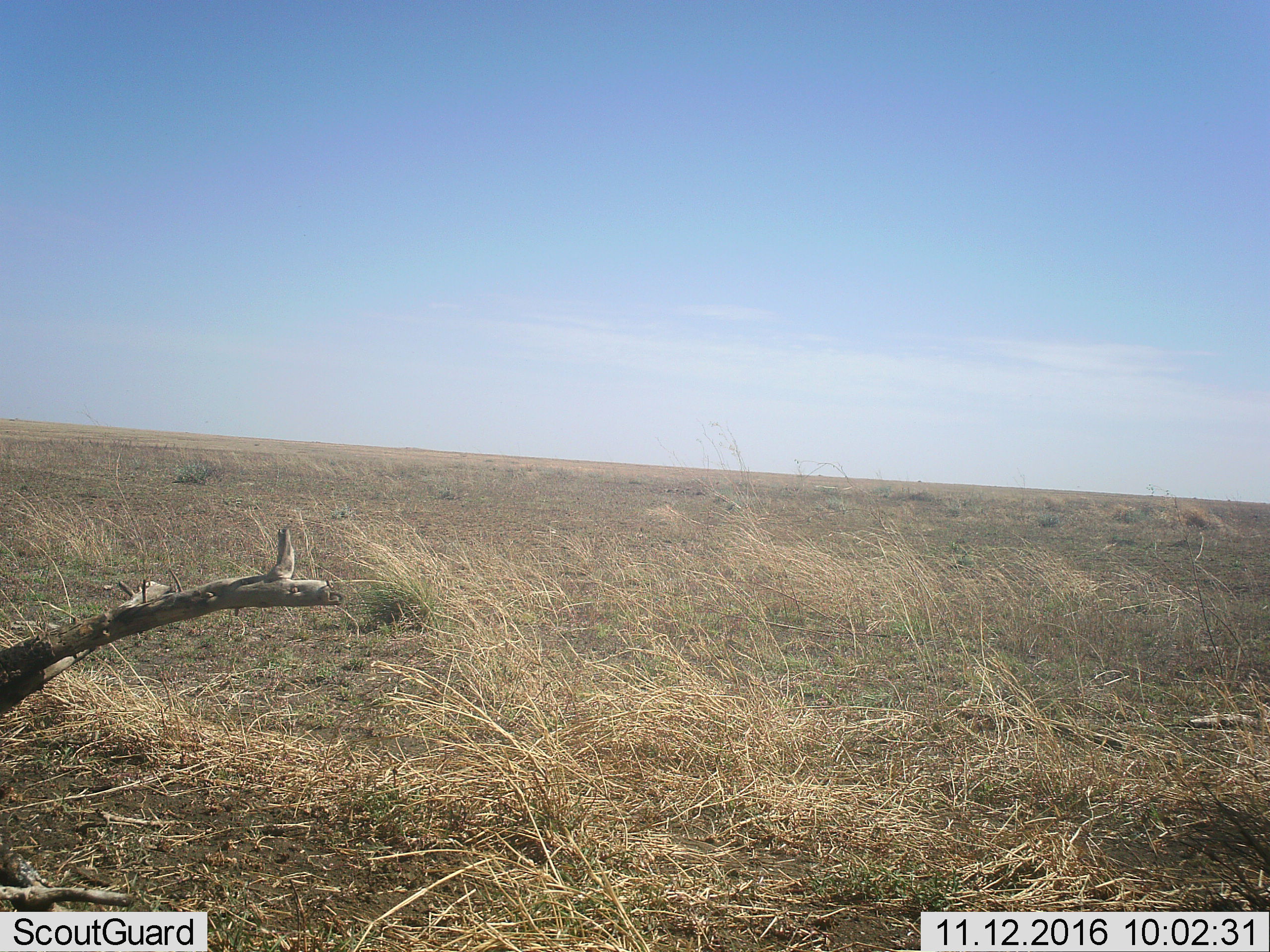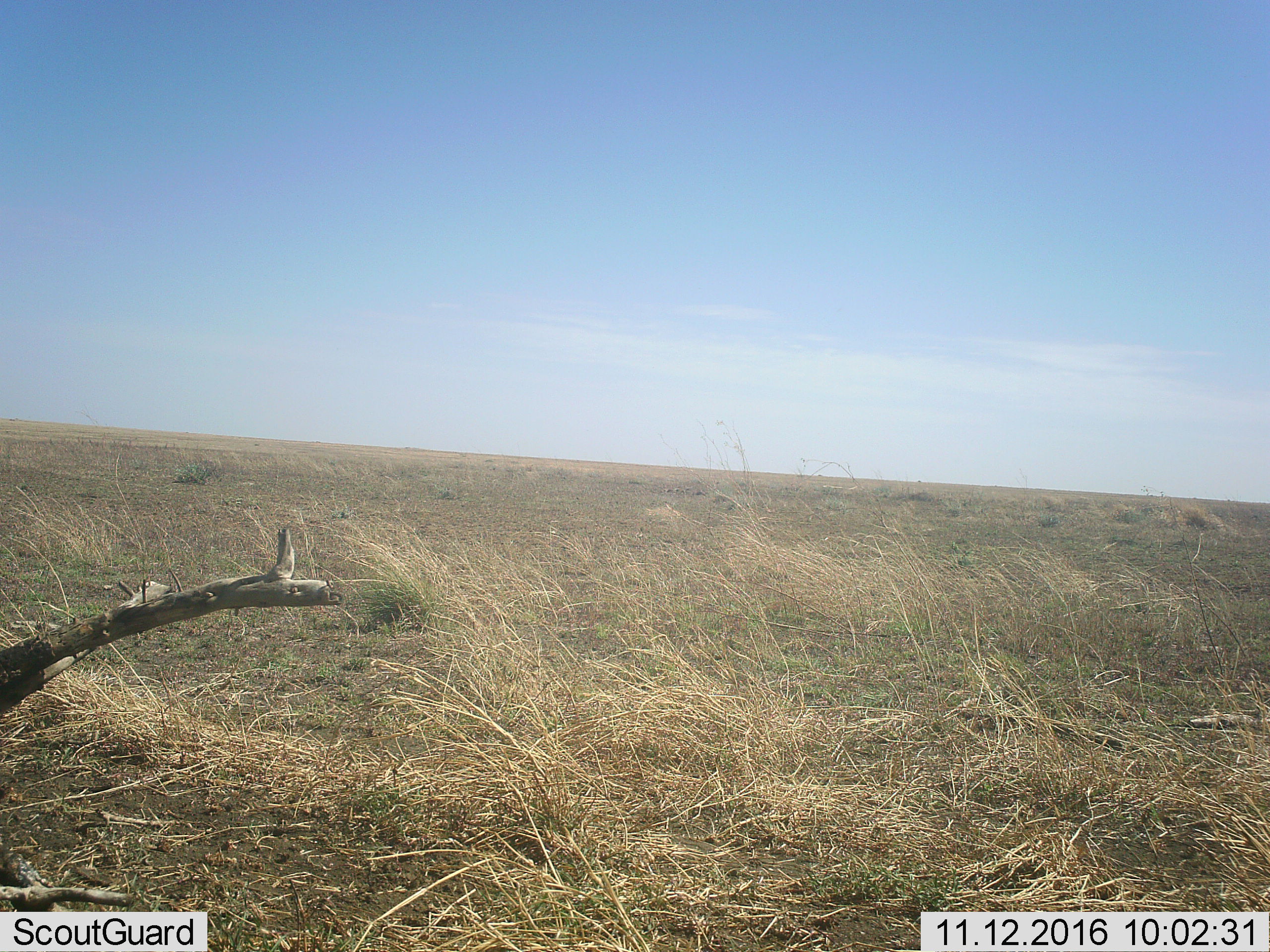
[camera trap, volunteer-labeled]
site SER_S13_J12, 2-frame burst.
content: unidentified animal